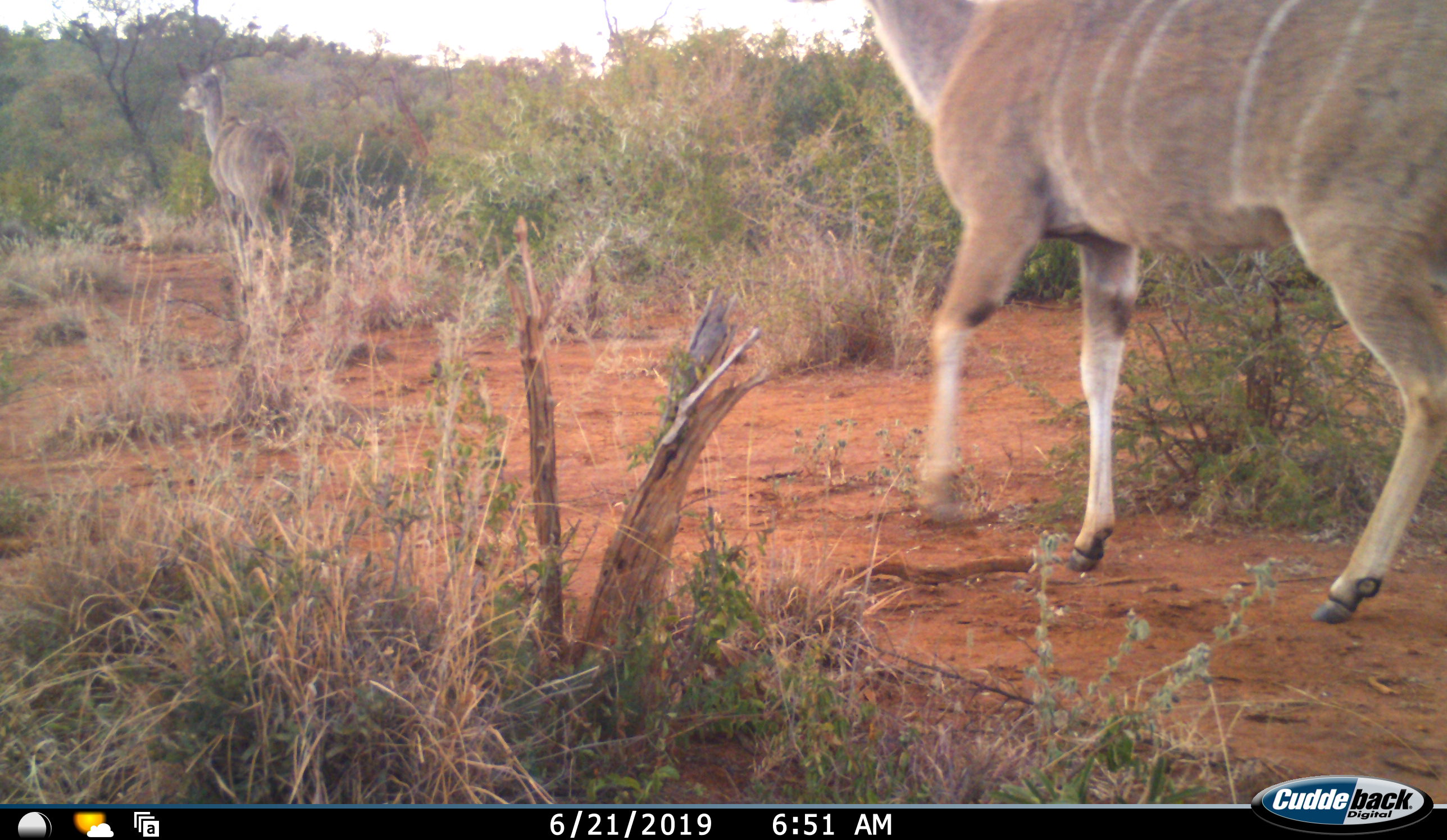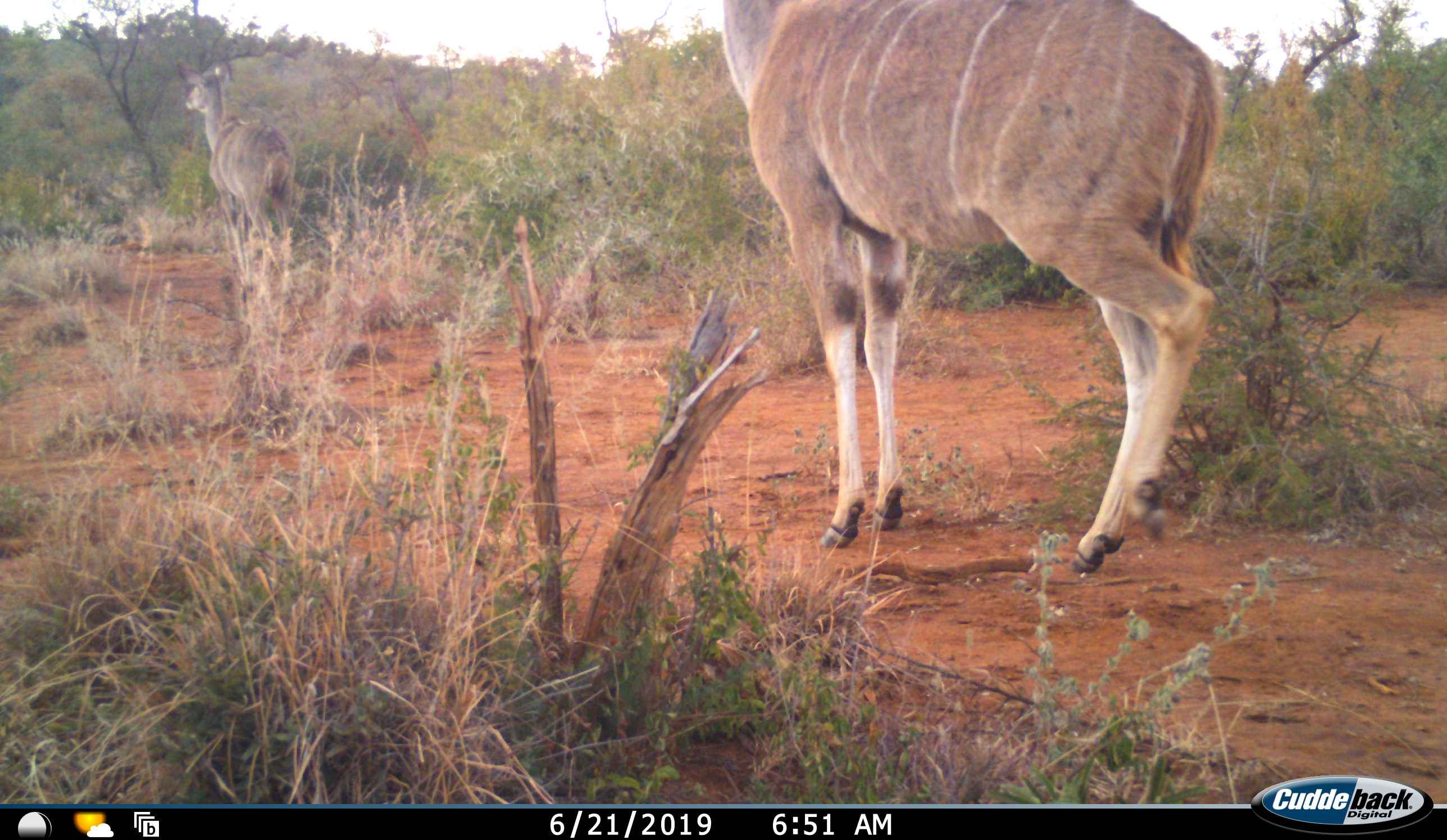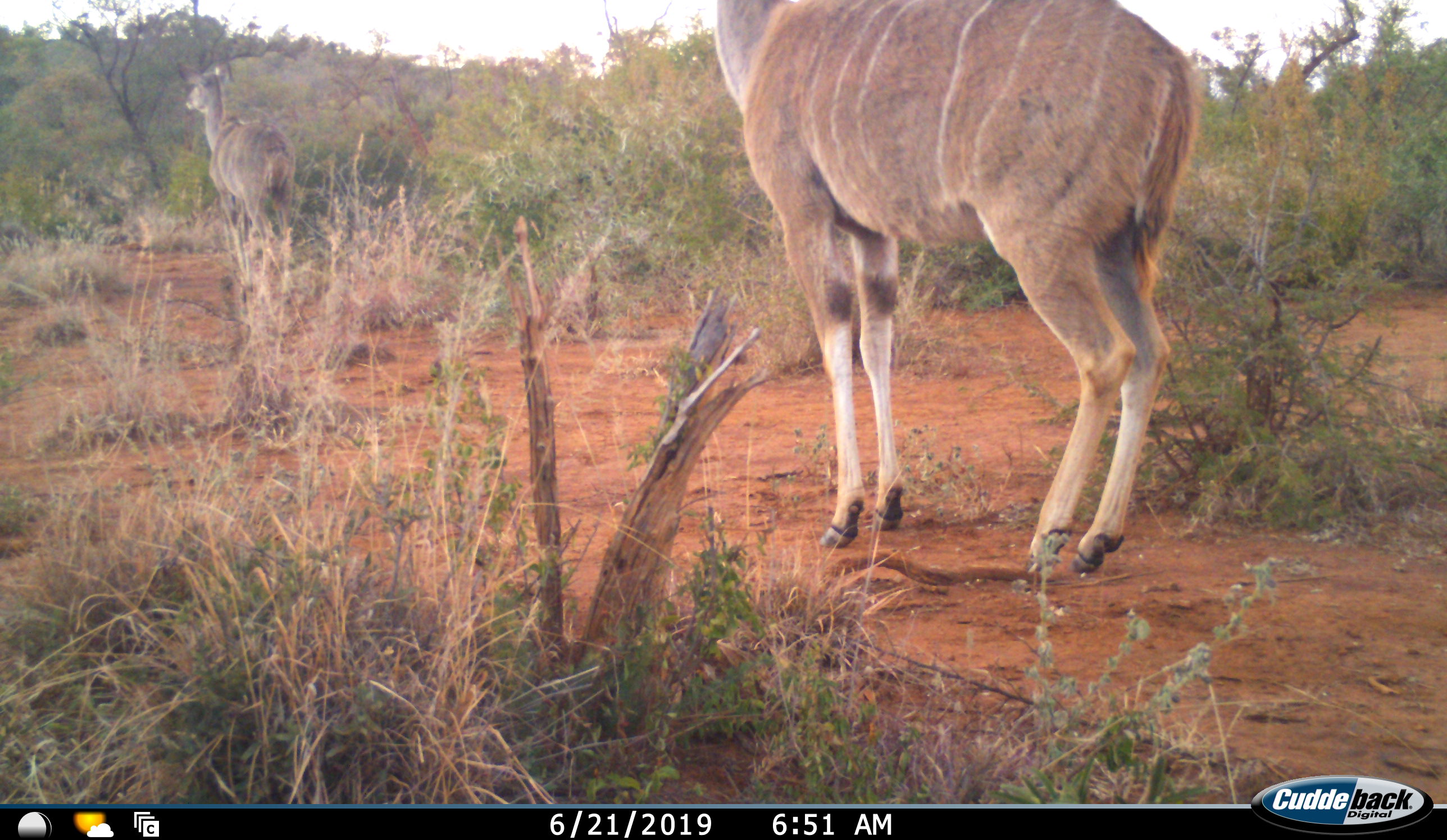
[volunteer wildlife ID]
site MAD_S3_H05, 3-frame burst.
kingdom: Animalia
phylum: Chordata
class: Mammalia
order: Artiodactyla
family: Bovidae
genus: Tragelaphus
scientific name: Tragelaphus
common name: kudu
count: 2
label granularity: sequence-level